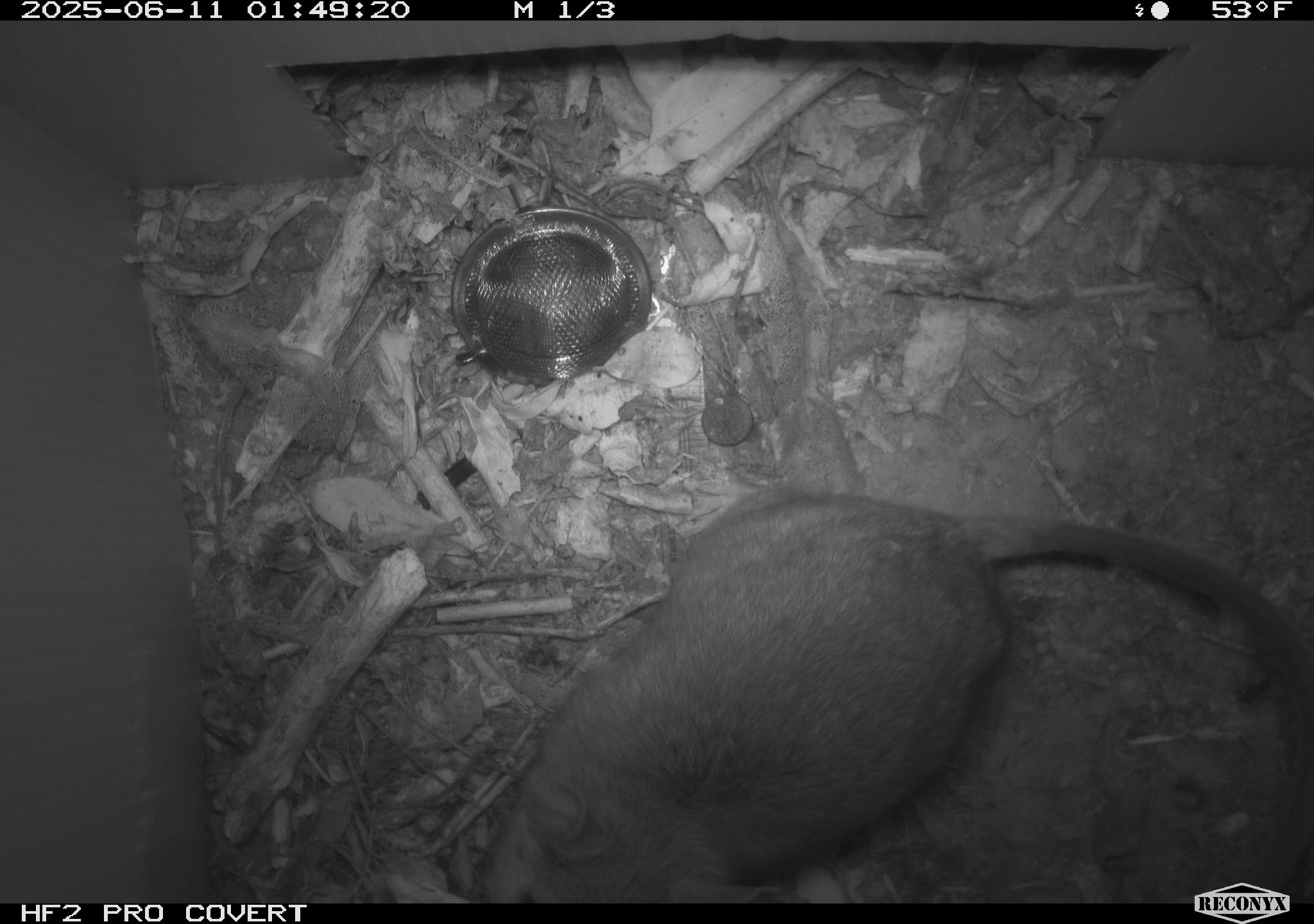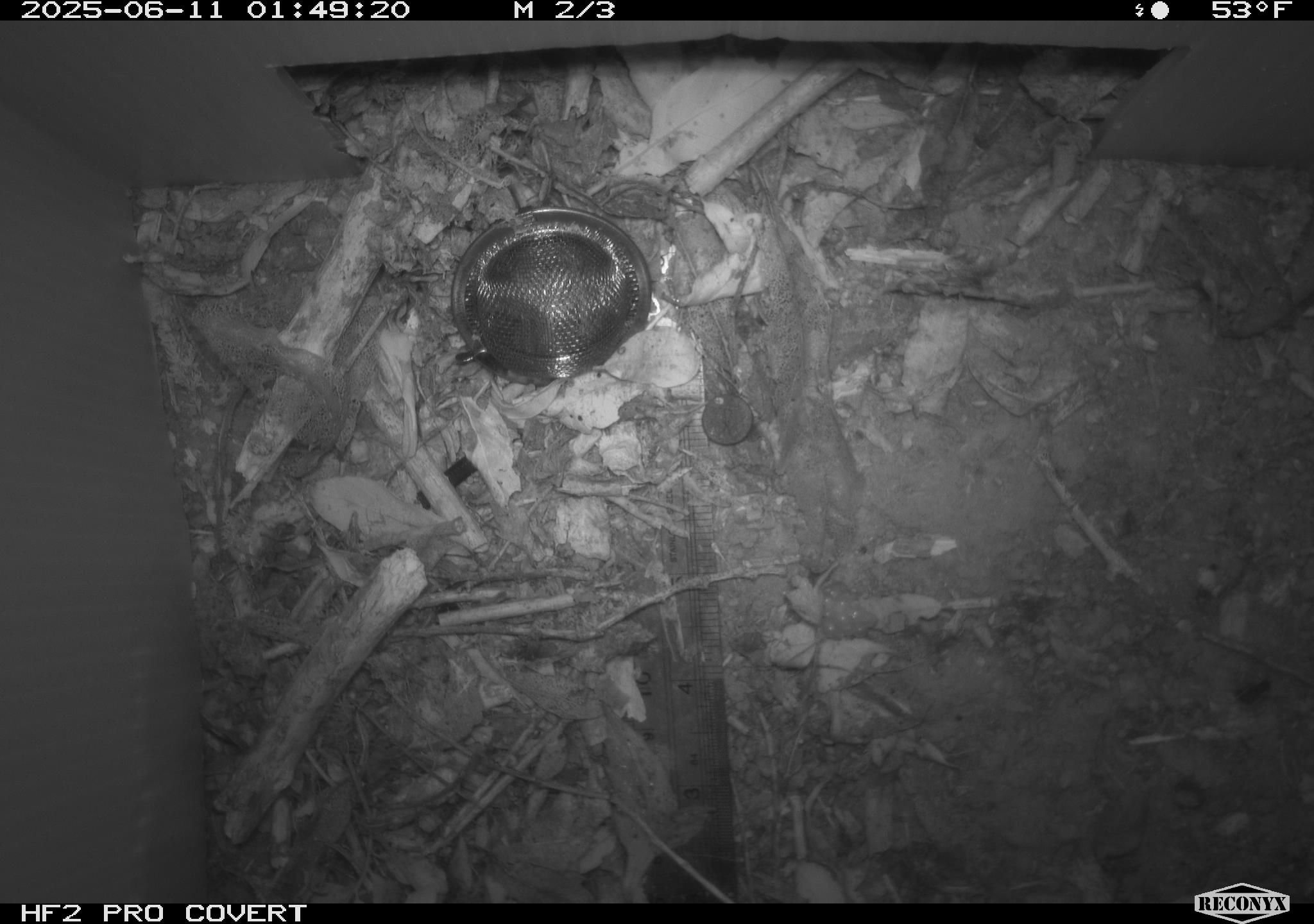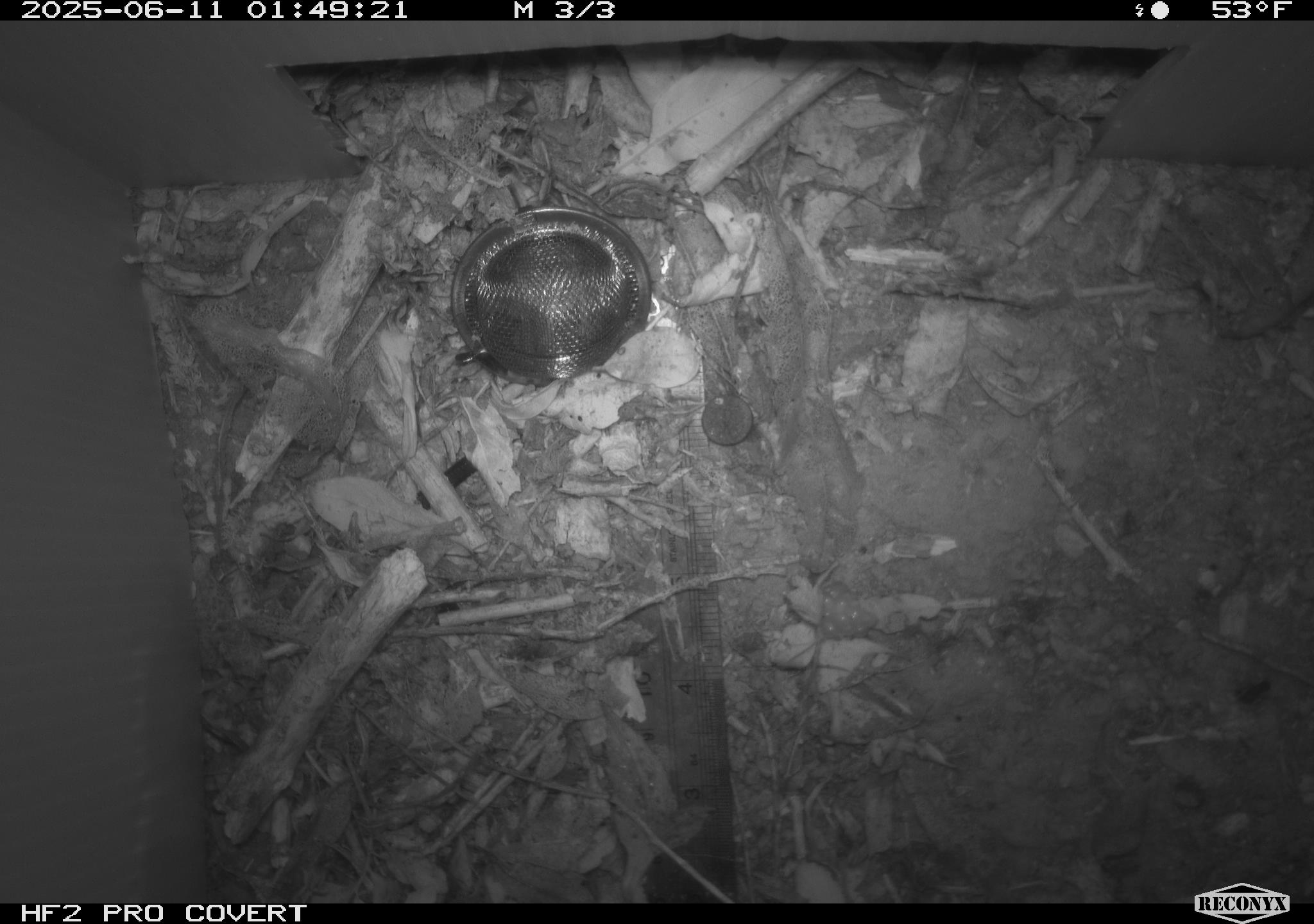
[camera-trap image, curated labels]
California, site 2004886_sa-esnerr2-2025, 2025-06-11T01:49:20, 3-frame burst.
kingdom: Animalia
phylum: Chordata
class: Mammalia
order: Rodentia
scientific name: Rodentia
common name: rodent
Rodent (Rodentia).